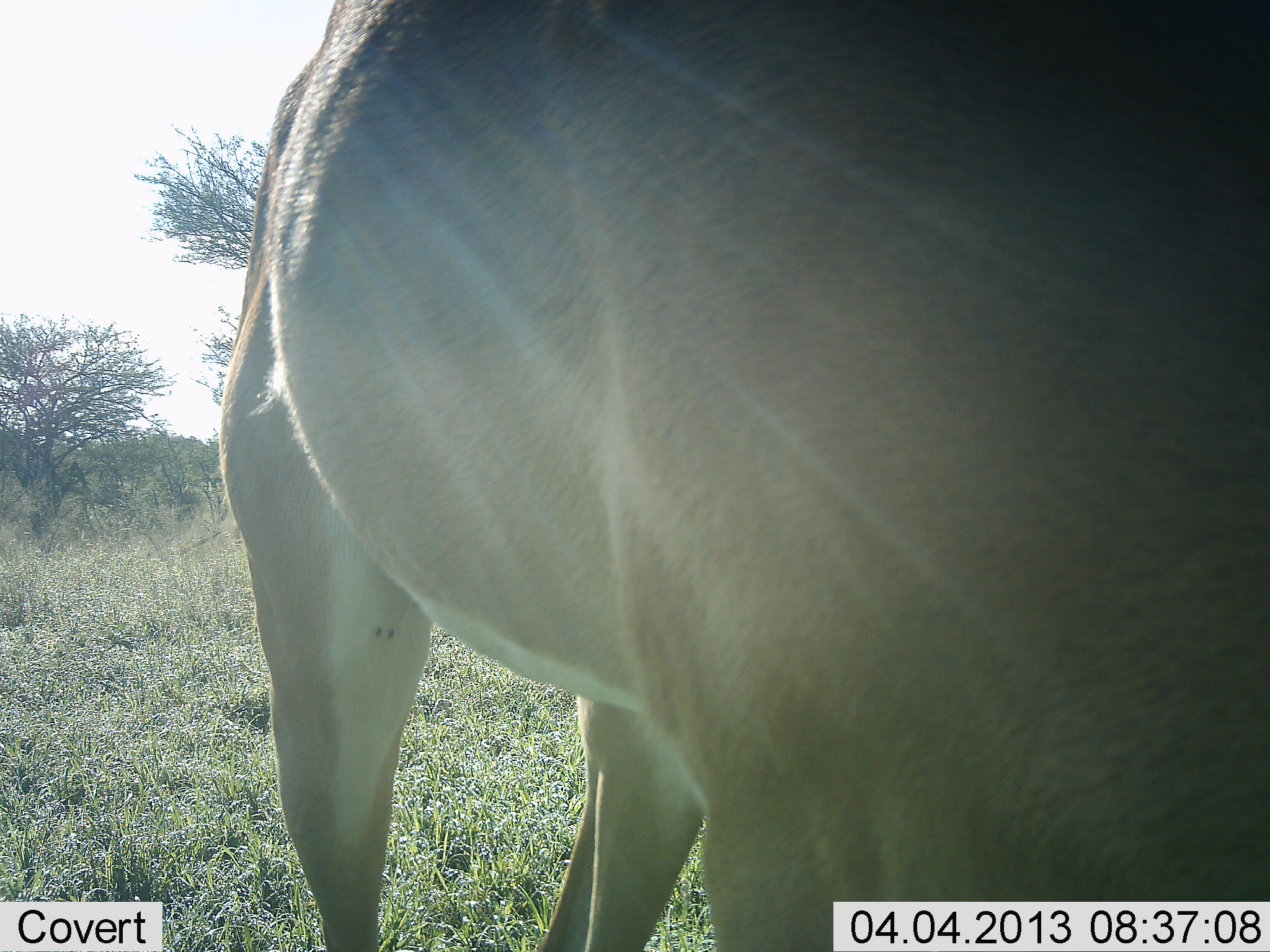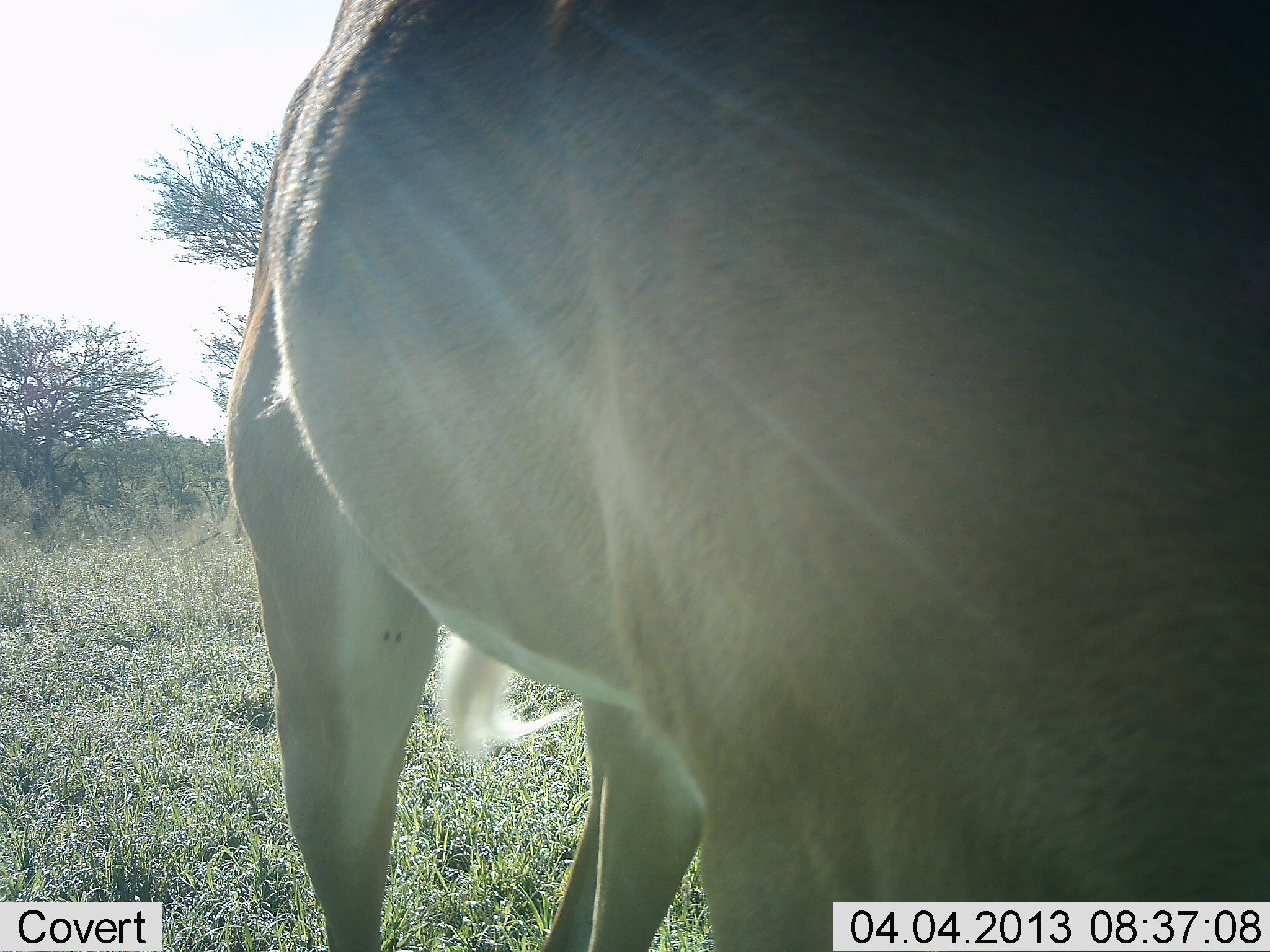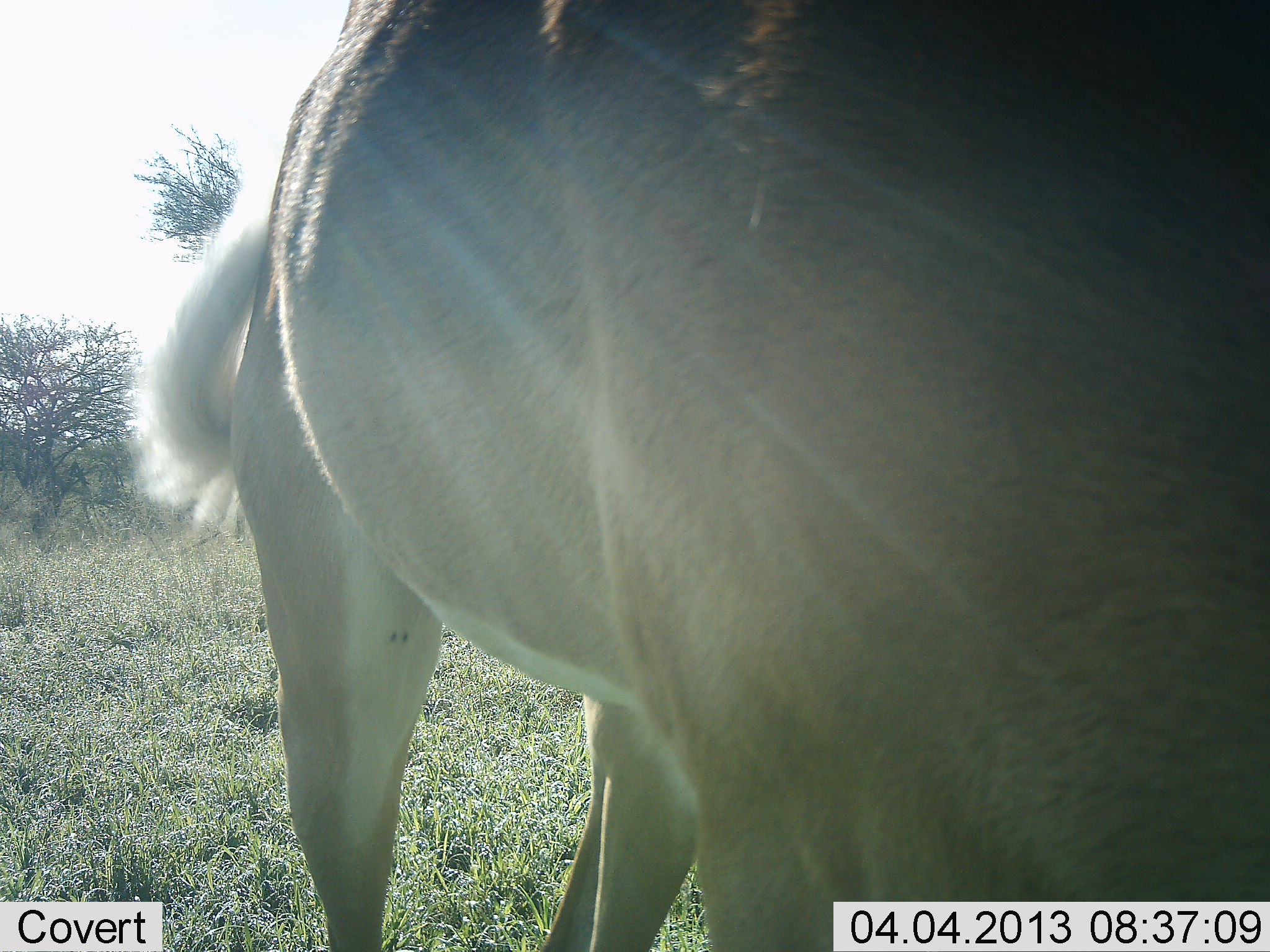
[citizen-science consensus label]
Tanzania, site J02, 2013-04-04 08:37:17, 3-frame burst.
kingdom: Animalia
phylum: Chordata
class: Mammalia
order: Artiodactyla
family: Bovidae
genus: Aepyceros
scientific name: Aepyceros melampus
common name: impala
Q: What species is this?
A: Impala (Aepyceros melampus).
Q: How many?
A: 1.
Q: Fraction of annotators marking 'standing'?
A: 100%.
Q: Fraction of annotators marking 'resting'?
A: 0%.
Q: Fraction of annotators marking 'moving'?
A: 0%.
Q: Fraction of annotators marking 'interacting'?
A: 0%.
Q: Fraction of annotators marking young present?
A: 0%.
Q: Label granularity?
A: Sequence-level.